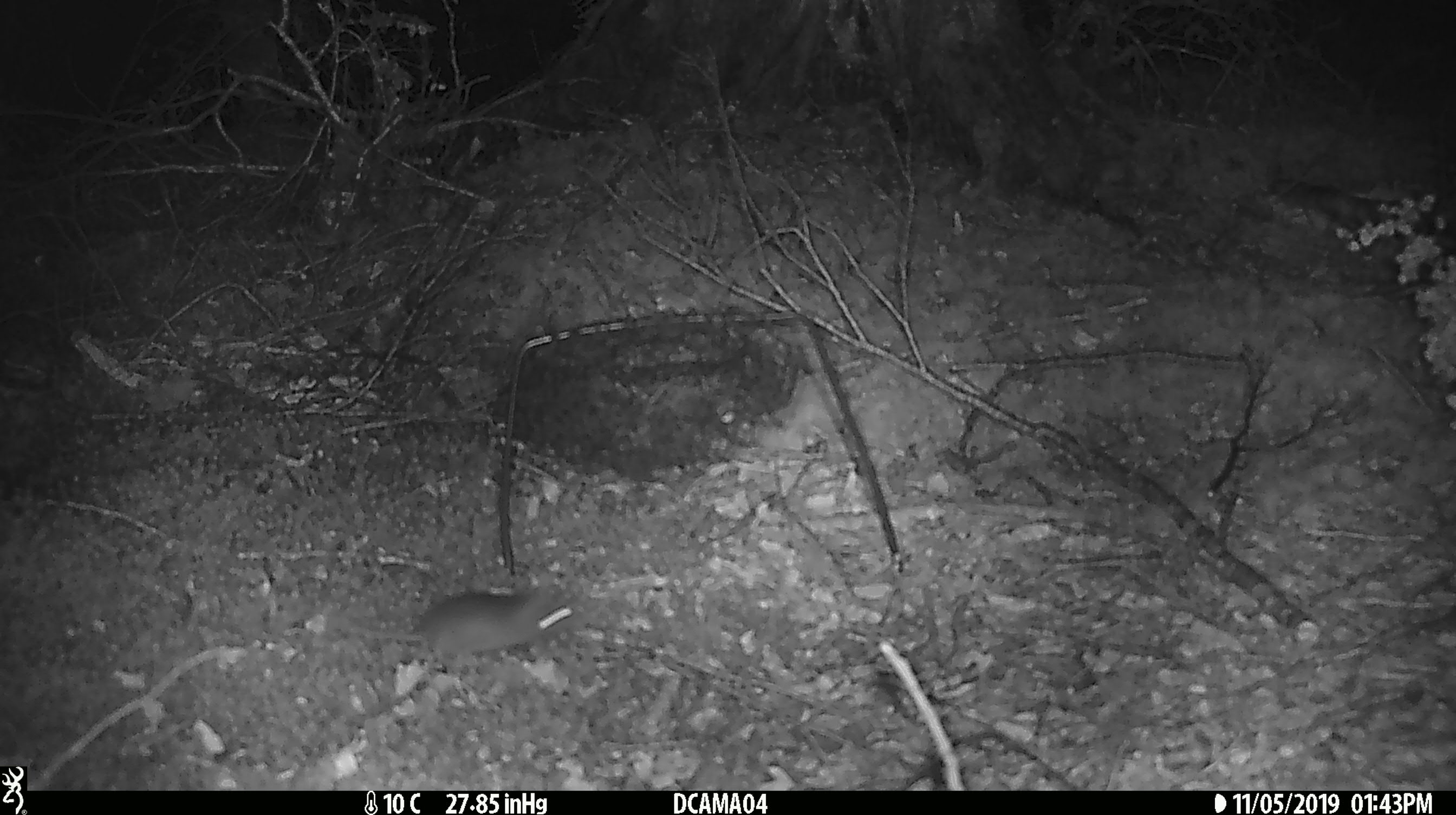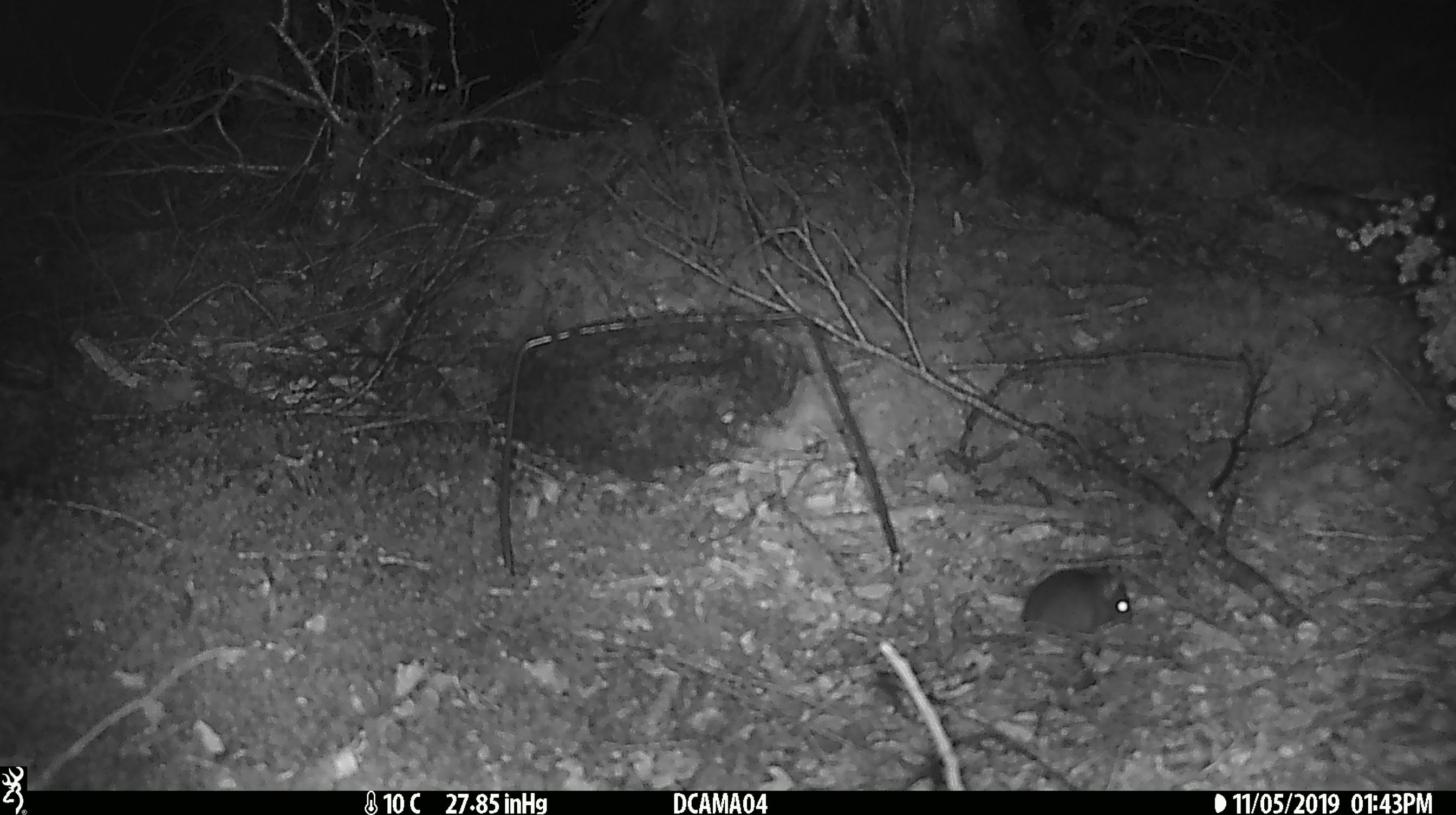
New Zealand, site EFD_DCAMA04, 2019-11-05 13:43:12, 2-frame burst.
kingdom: Animalia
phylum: Chordata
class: Mammalia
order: Rodentia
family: Muridae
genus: Mus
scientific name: Mus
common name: mouse